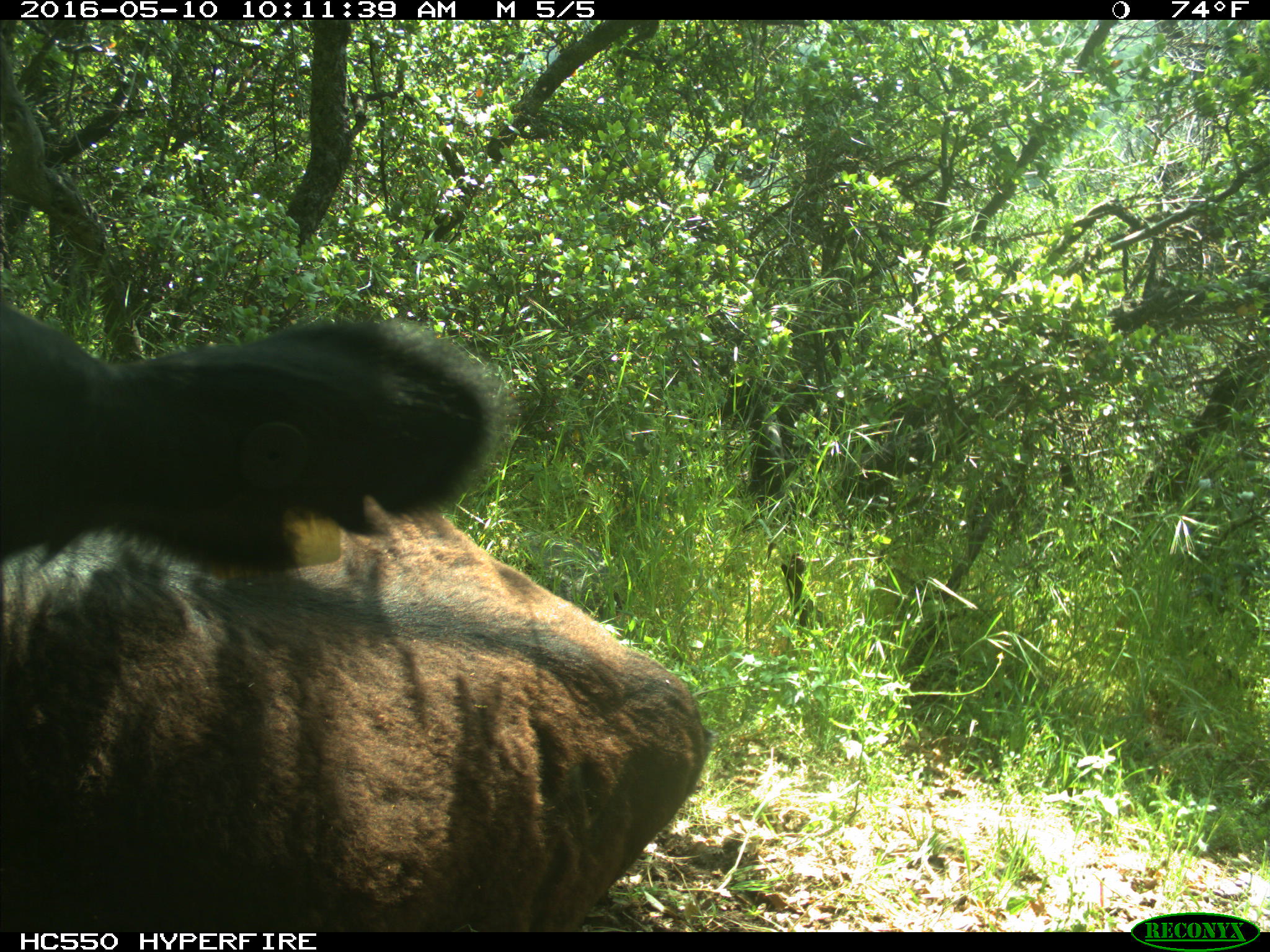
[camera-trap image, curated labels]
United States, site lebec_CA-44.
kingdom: Animalia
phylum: Chordata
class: Mammalia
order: Artiodactyla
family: Bovidae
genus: Bos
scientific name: Bos taurus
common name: domestic cow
Bos taurus (domestic cow).